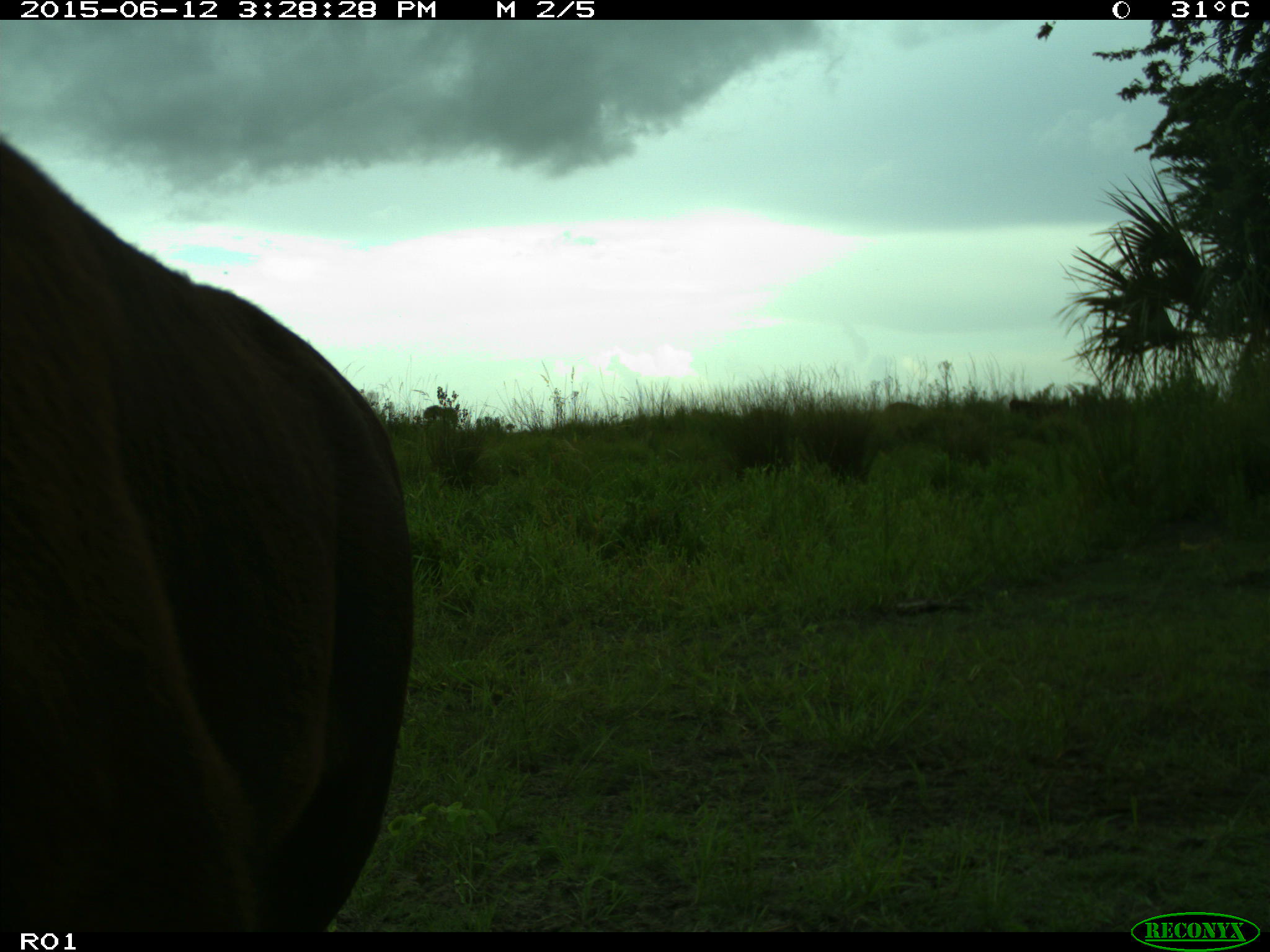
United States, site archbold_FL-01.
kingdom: Animalia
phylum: Chordata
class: Mammalia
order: Artiodactyla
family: Bovidae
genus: Bos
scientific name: Bos taurus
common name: domestic cow